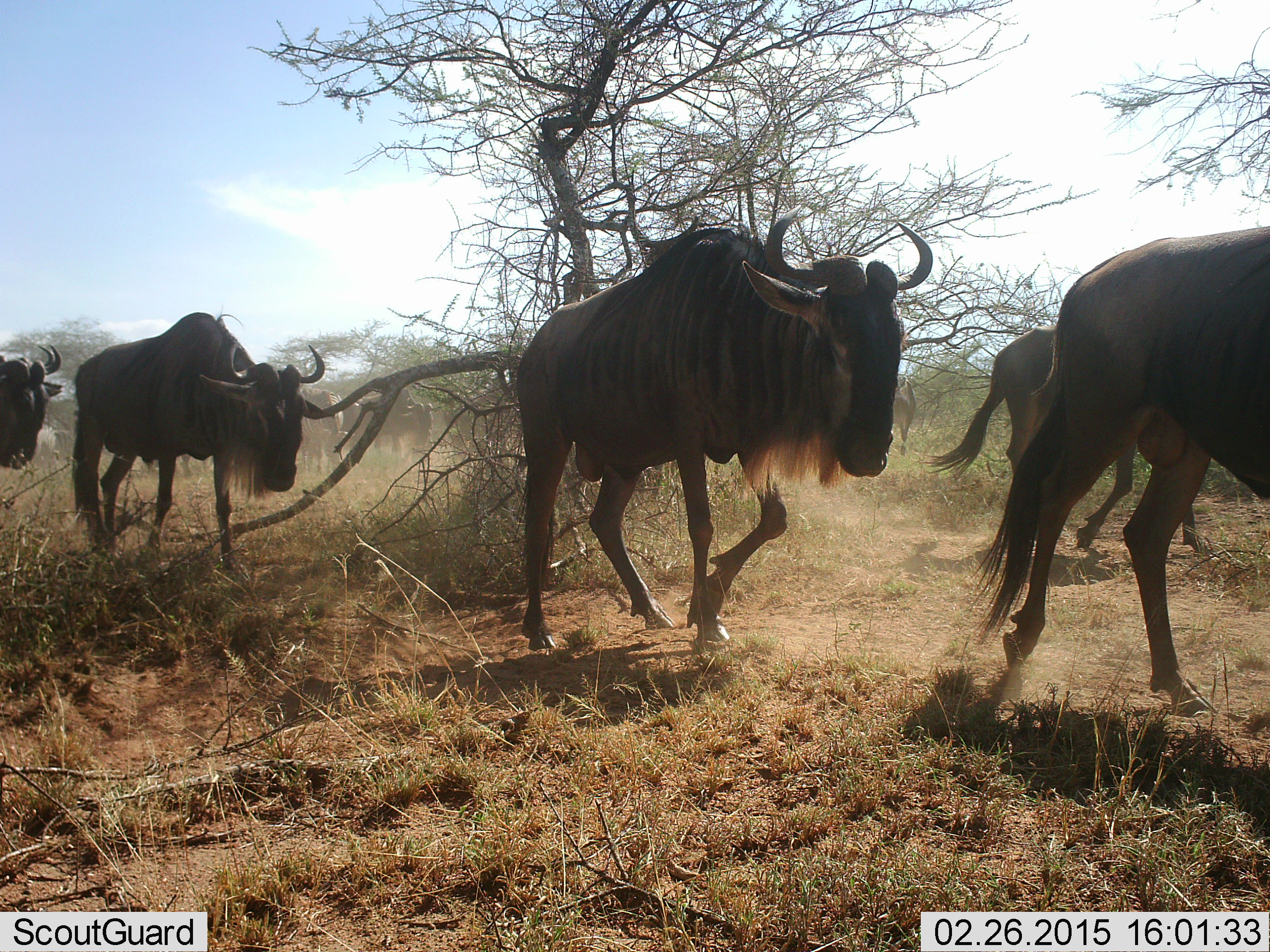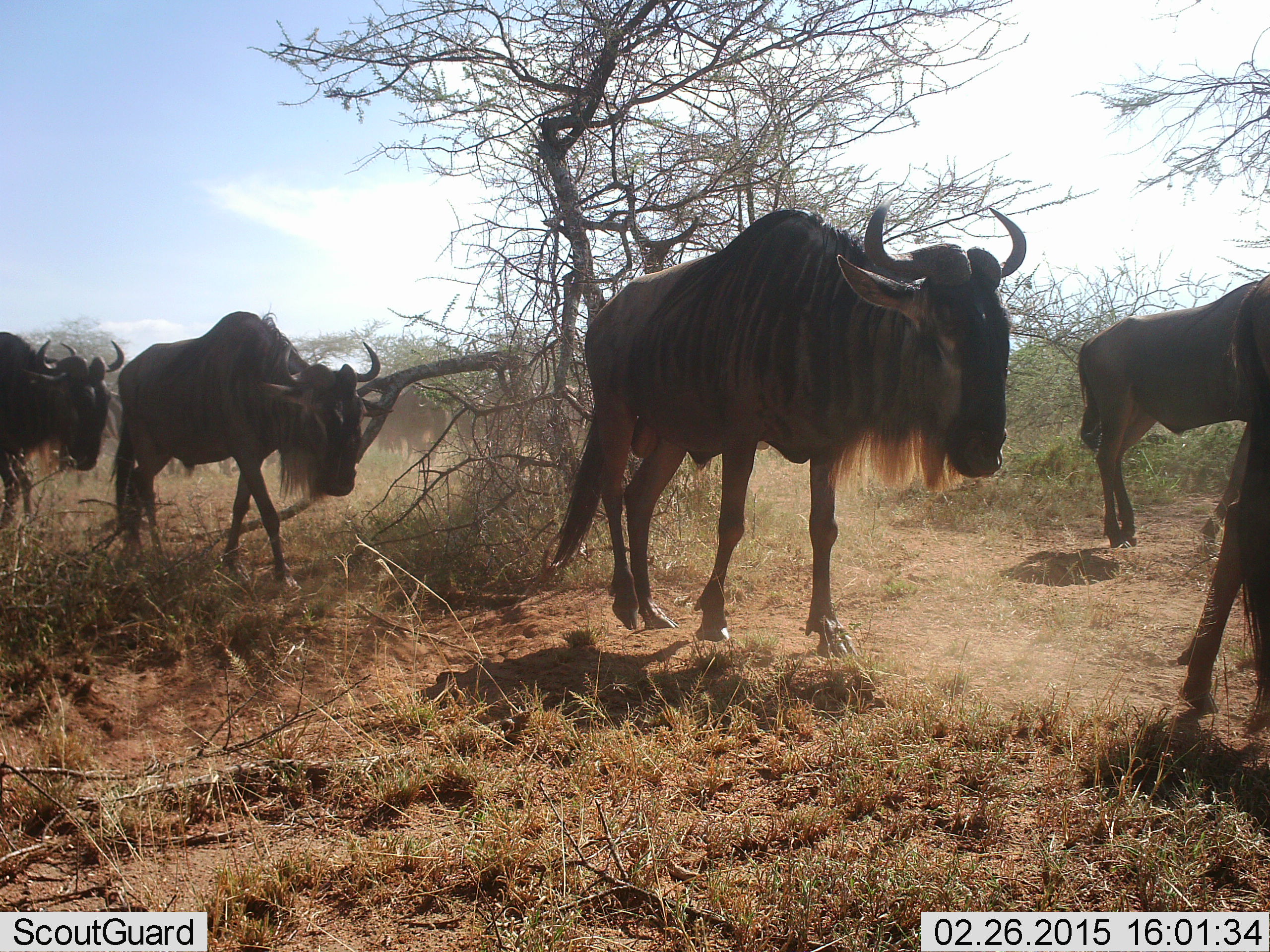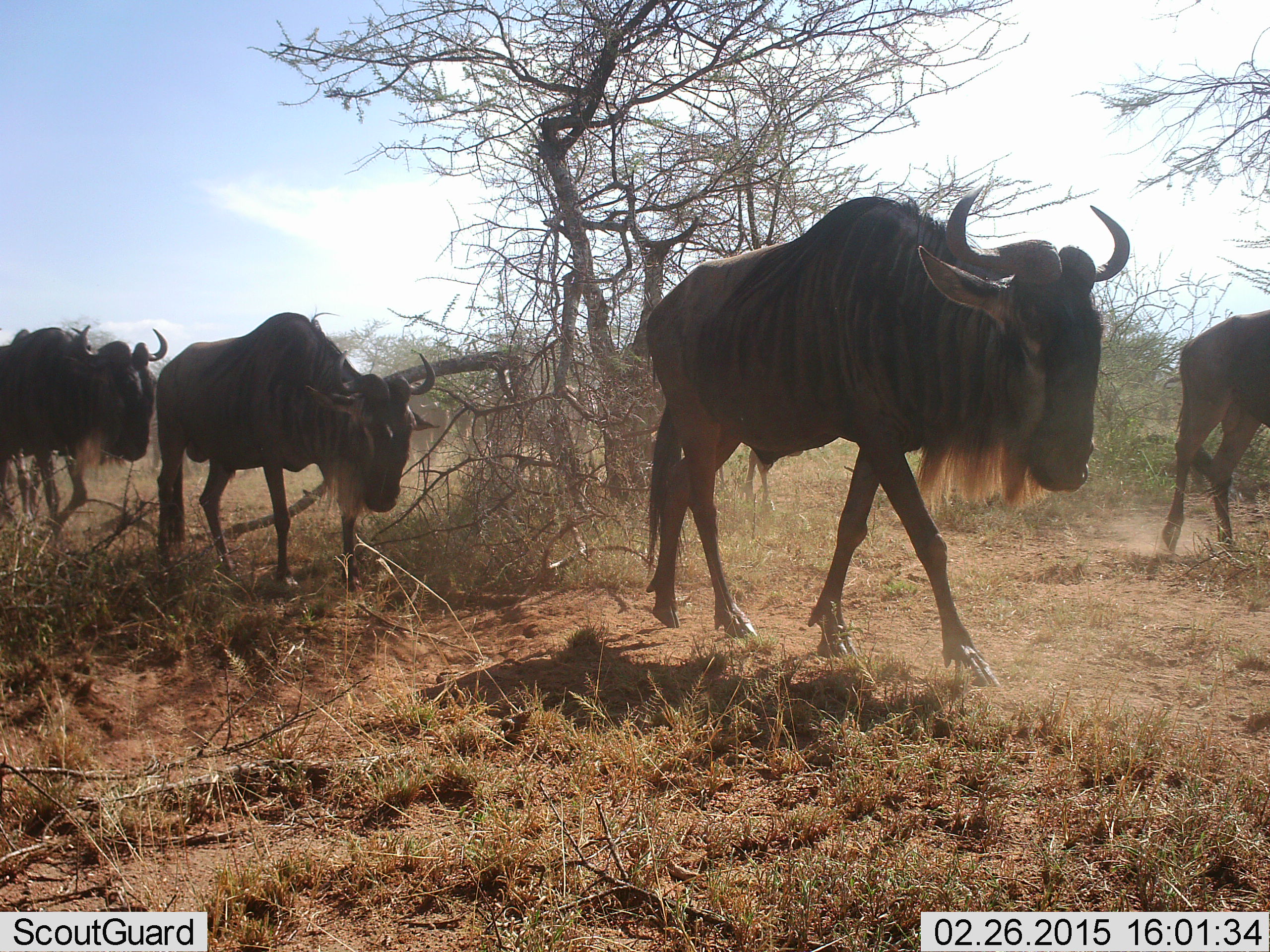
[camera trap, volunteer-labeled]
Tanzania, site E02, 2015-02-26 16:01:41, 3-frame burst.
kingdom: Animalia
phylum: Chordata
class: Mammalia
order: Artiodactyla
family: Bovidae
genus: Connochaetes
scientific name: Connochaetes taurinus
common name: blue wildebeest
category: wildebeest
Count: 5.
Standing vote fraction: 20%.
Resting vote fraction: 0%.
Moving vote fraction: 100%.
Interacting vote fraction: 10%.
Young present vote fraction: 0%.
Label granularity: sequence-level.